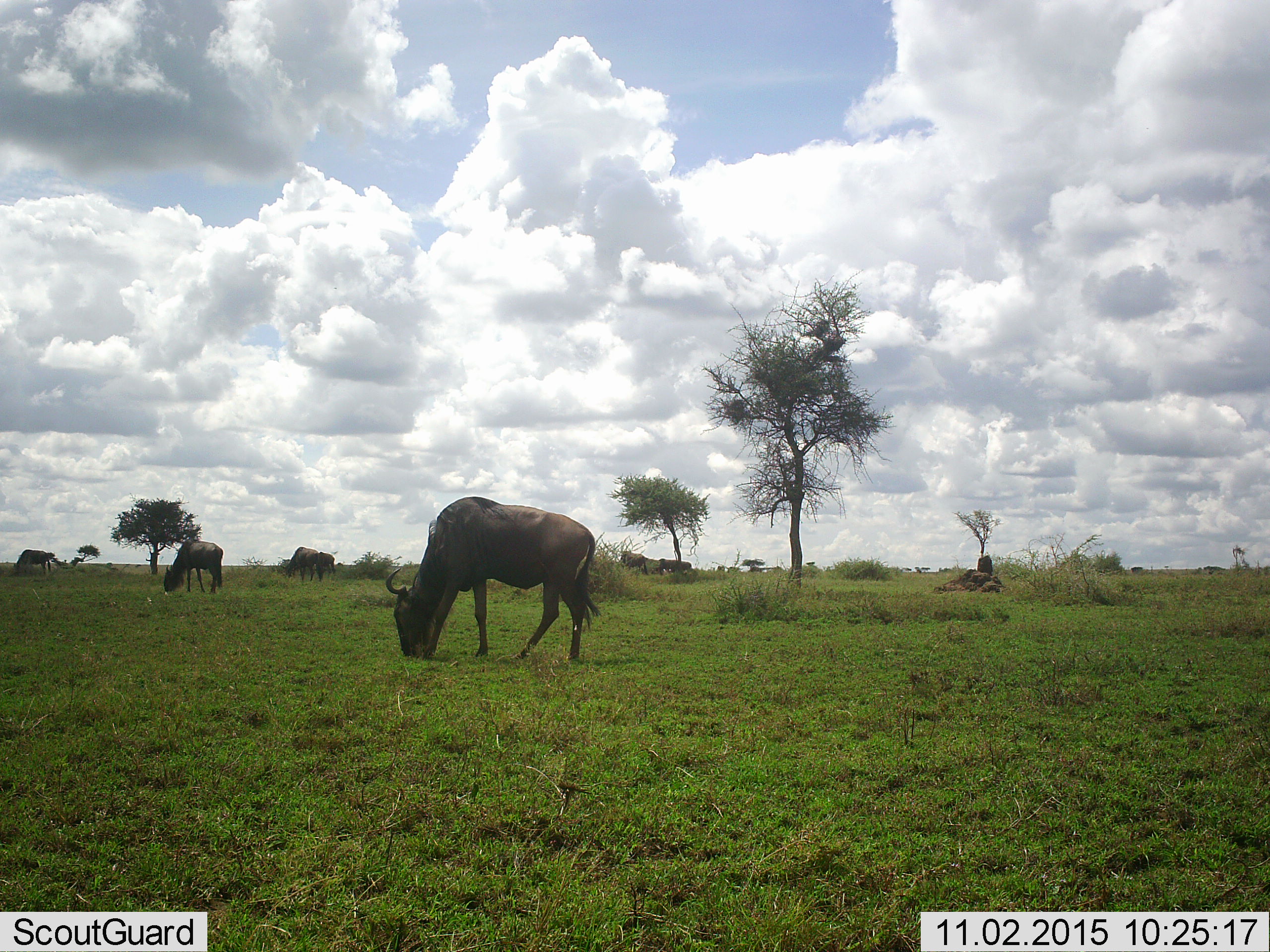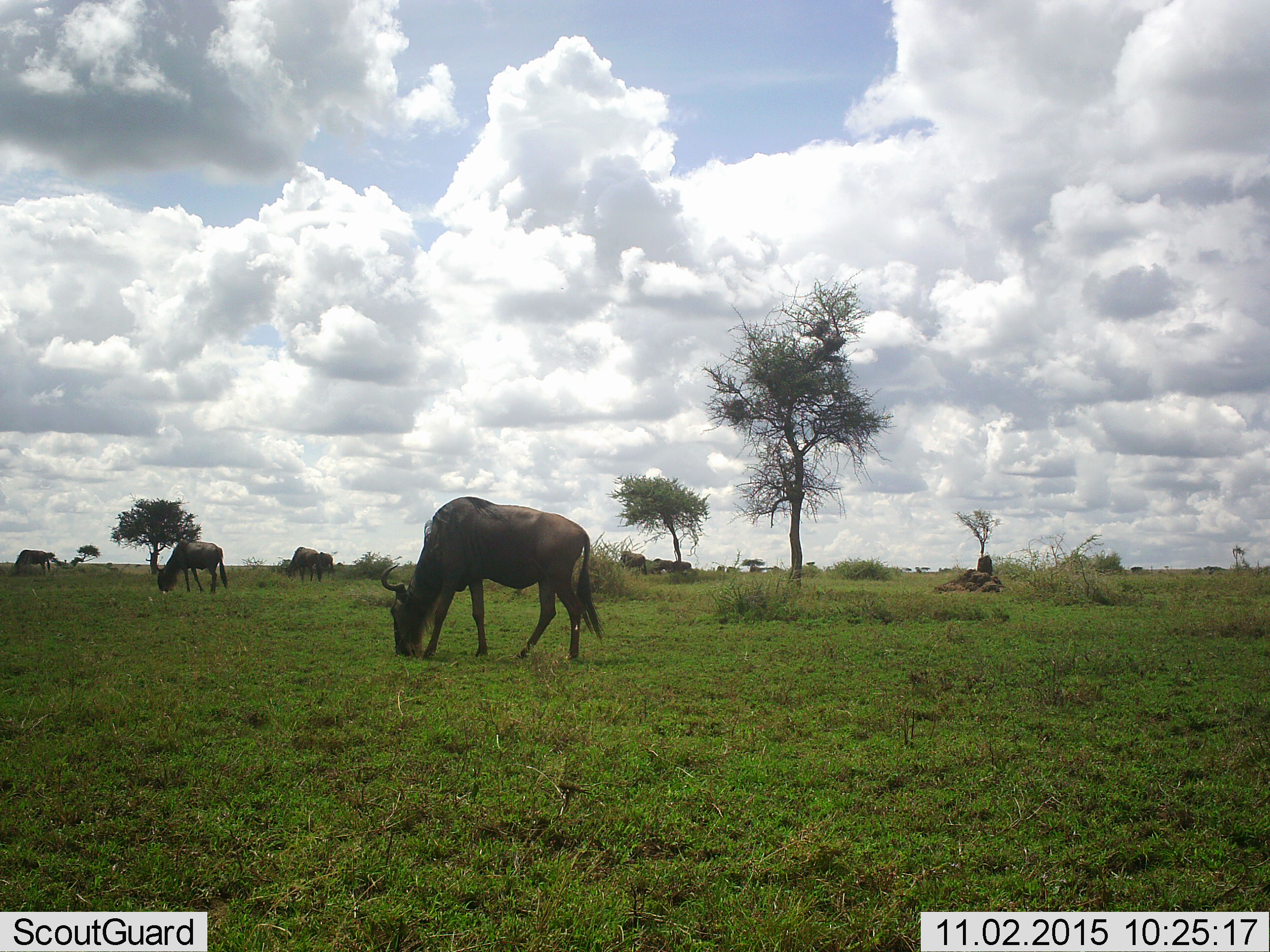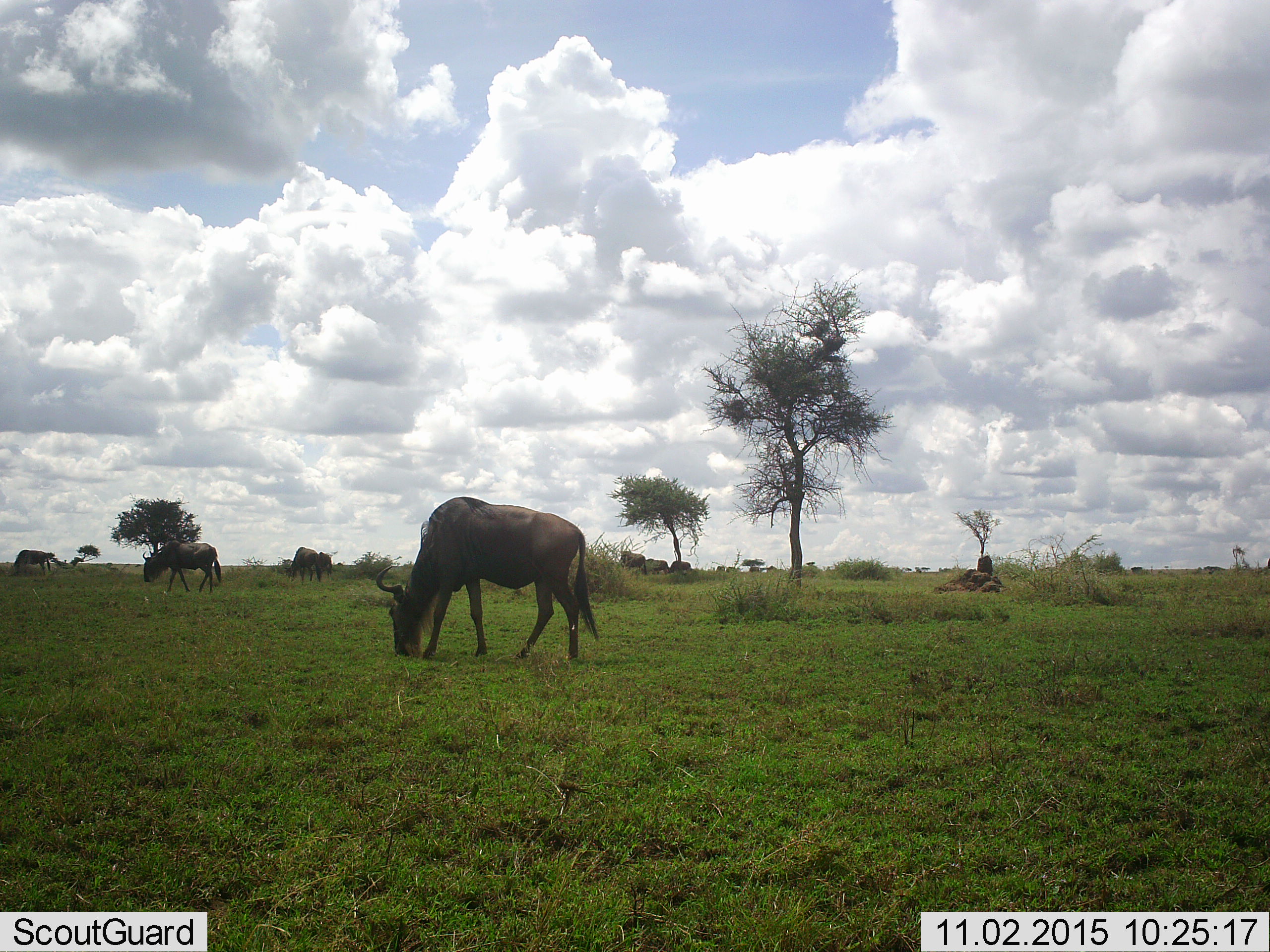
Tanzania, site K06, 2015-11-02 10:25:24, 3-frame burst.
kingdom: Animalia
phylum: Chordata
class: Mammalia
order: Artiodactyla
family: Bovidae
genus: Connochaetes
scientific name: Connochaetes taurinus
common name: blue wildebeest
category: wildebeest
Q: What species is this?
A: Wildebeest (blue wildebeest) (Connochaetes taurinus).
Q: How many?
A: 7.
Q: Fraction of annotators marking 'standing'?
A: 50%.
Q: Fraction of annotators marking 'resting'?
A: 12%.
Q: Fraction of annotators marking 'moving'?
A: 12%.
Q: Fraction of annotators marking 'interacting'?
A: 0%.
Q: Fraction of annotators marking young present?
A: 0%.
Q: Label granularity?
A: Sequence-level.